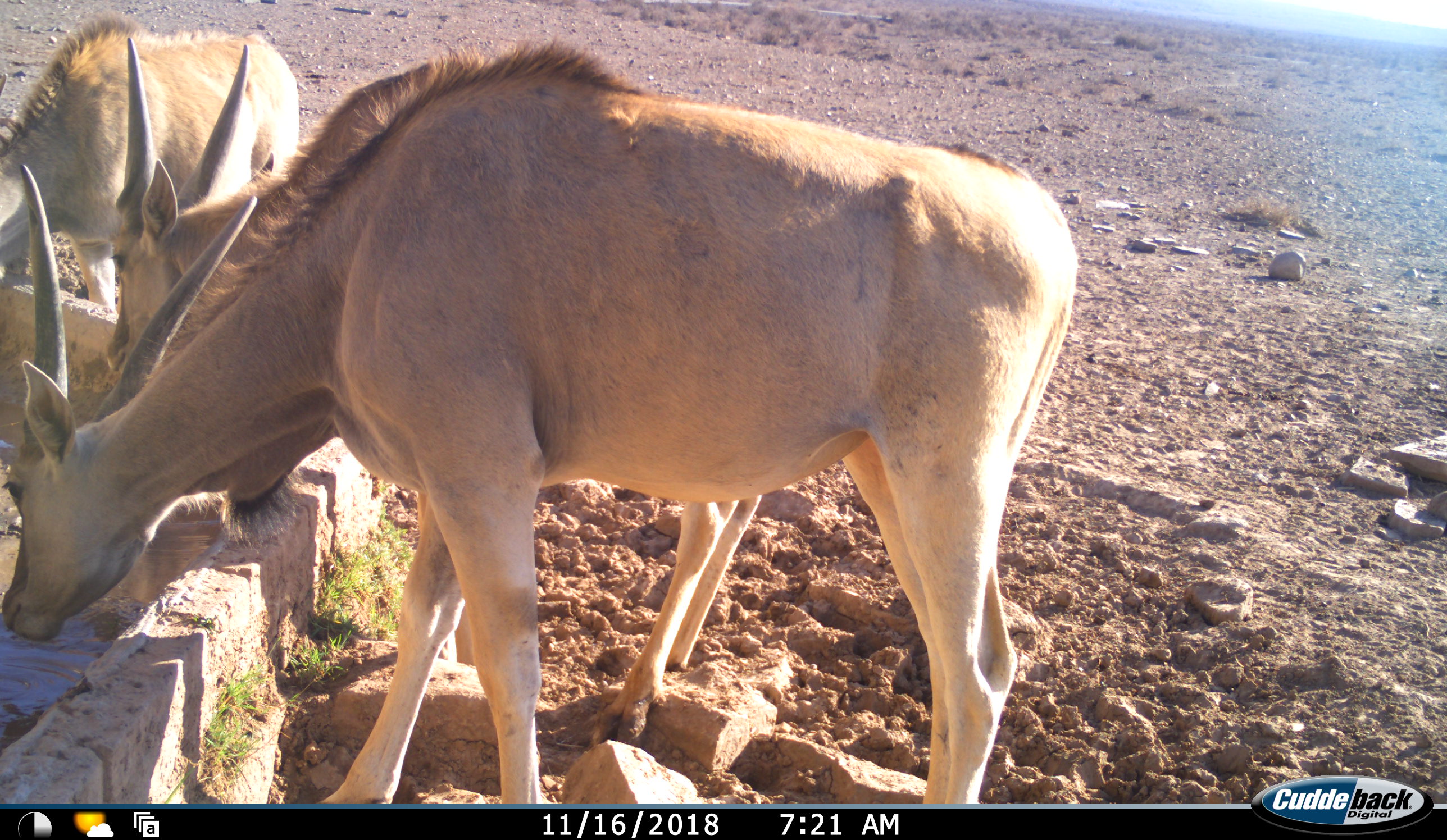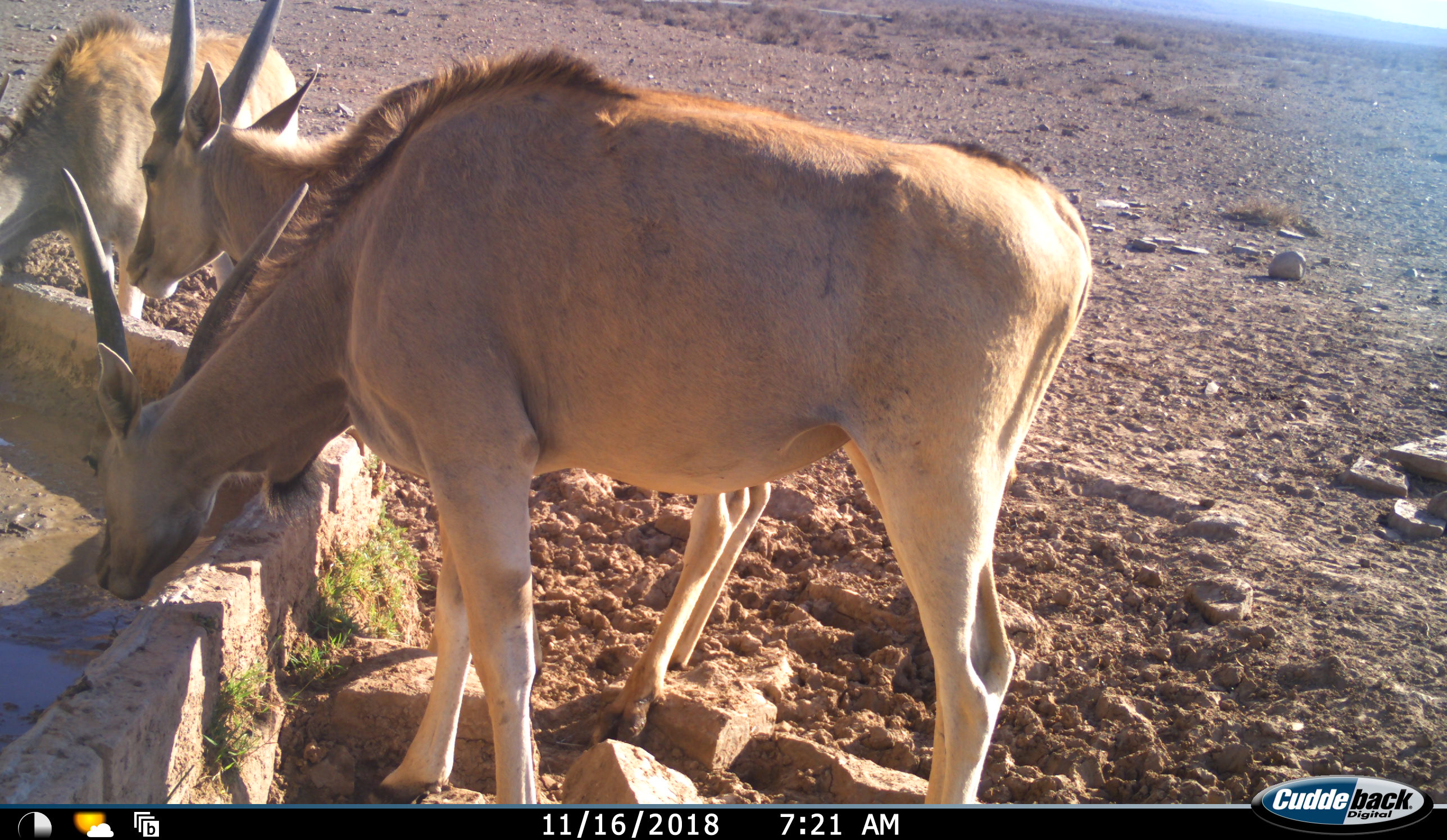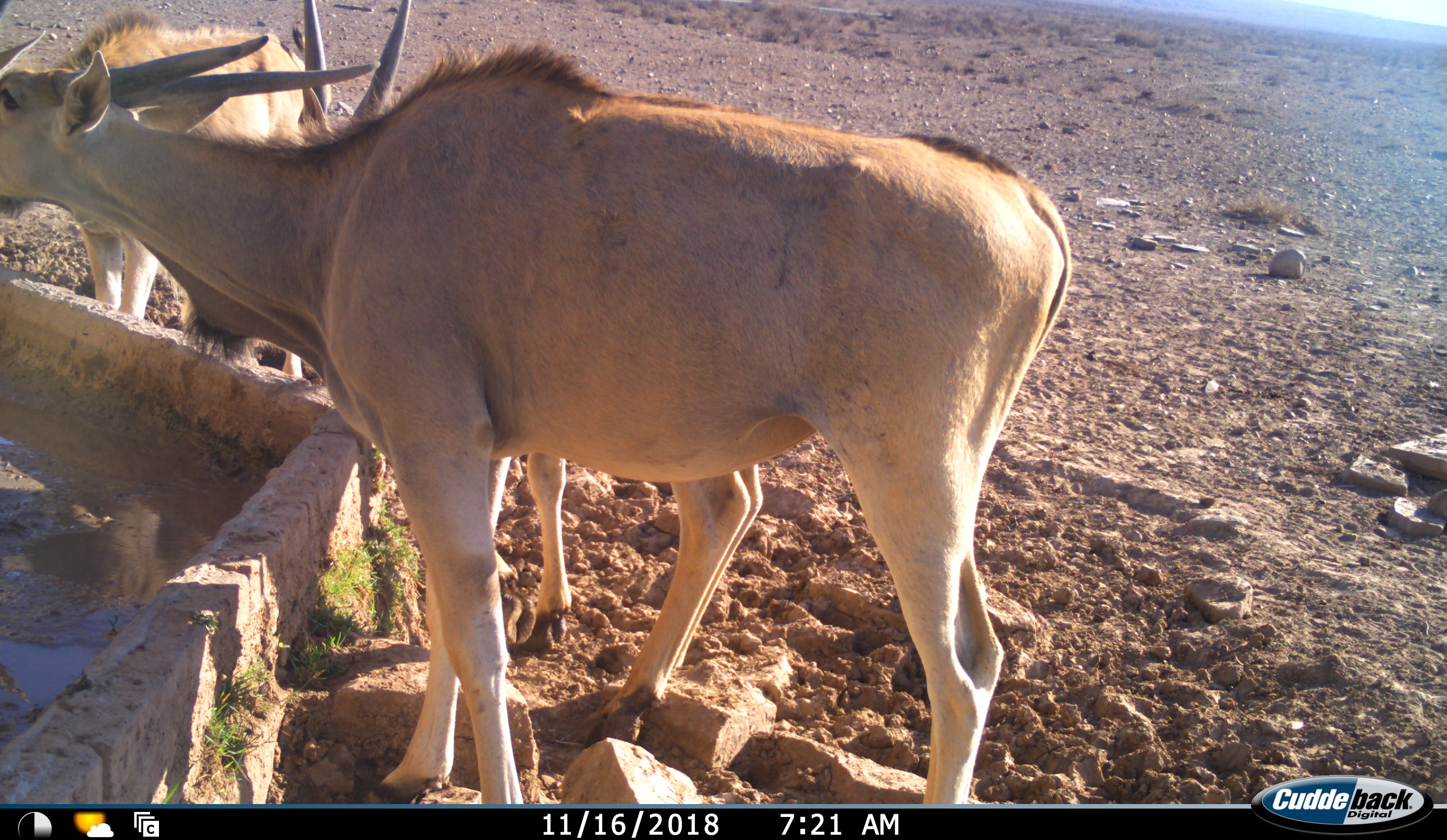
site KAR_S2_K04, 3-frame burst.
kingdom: Animalia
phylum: Chordata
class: Mammalia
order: Artiodactyla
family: Bovidae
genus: Tragelaphus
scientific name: Tragelaphus oryx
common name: eland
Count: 3.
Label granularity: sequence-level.